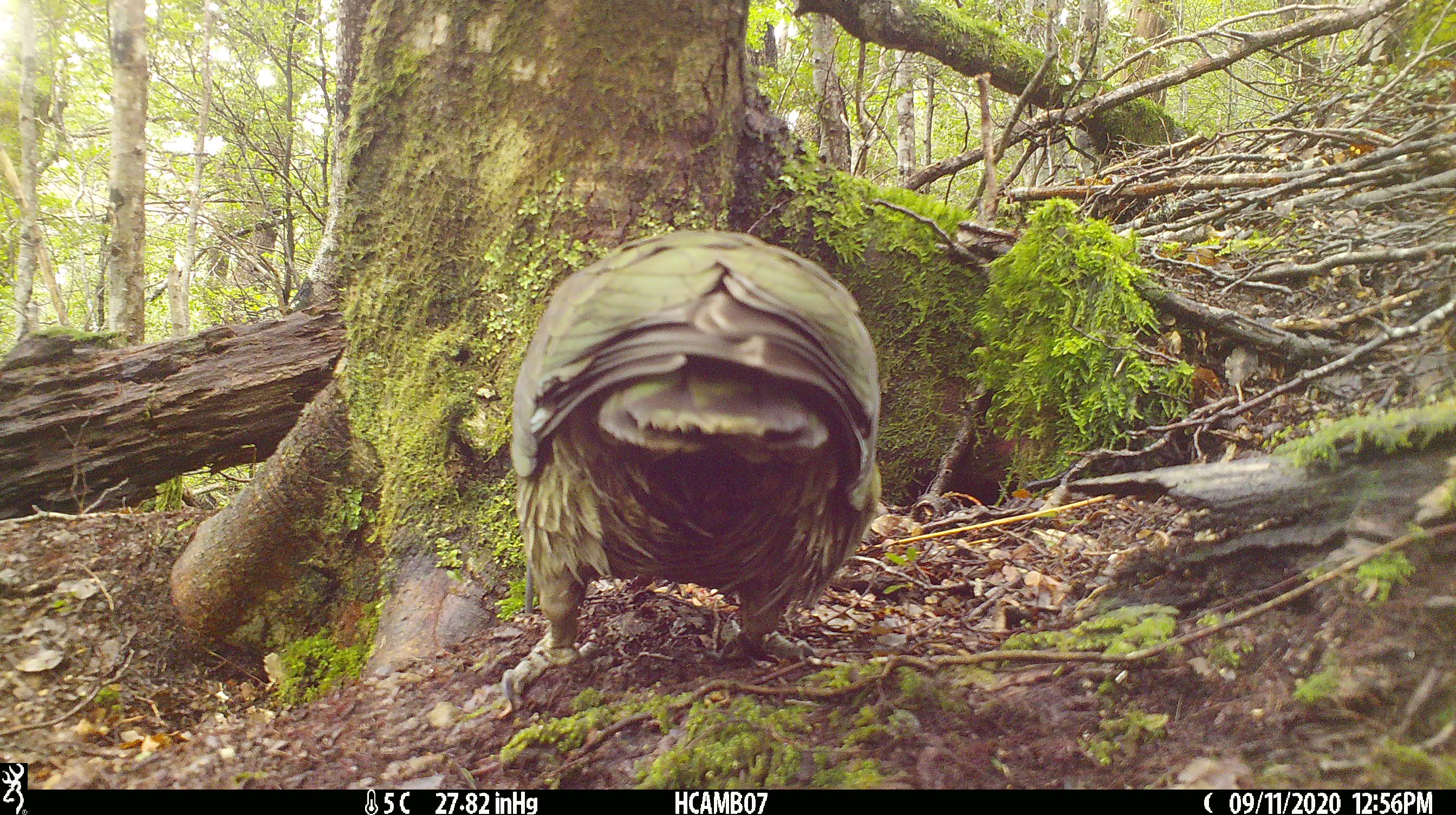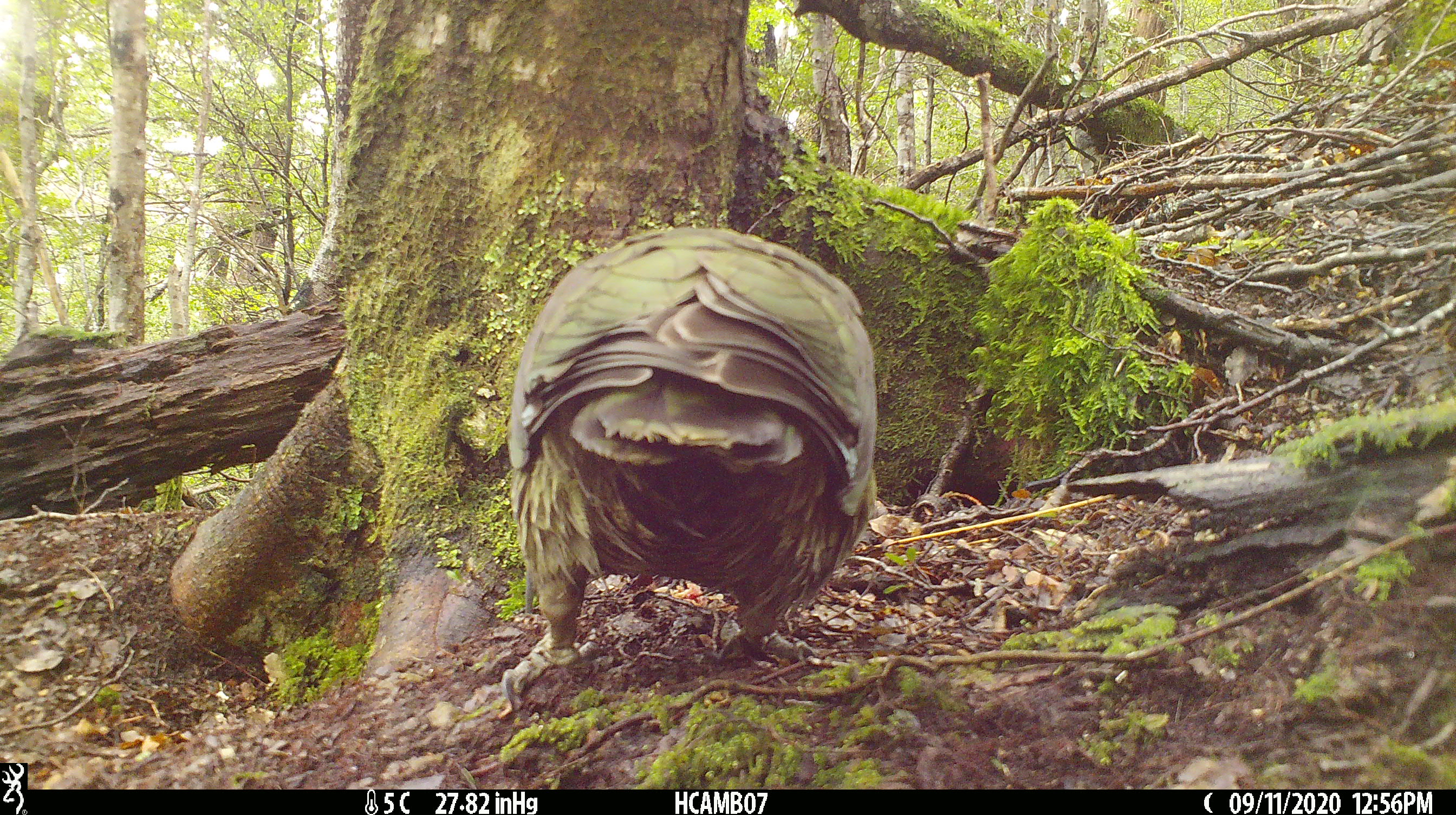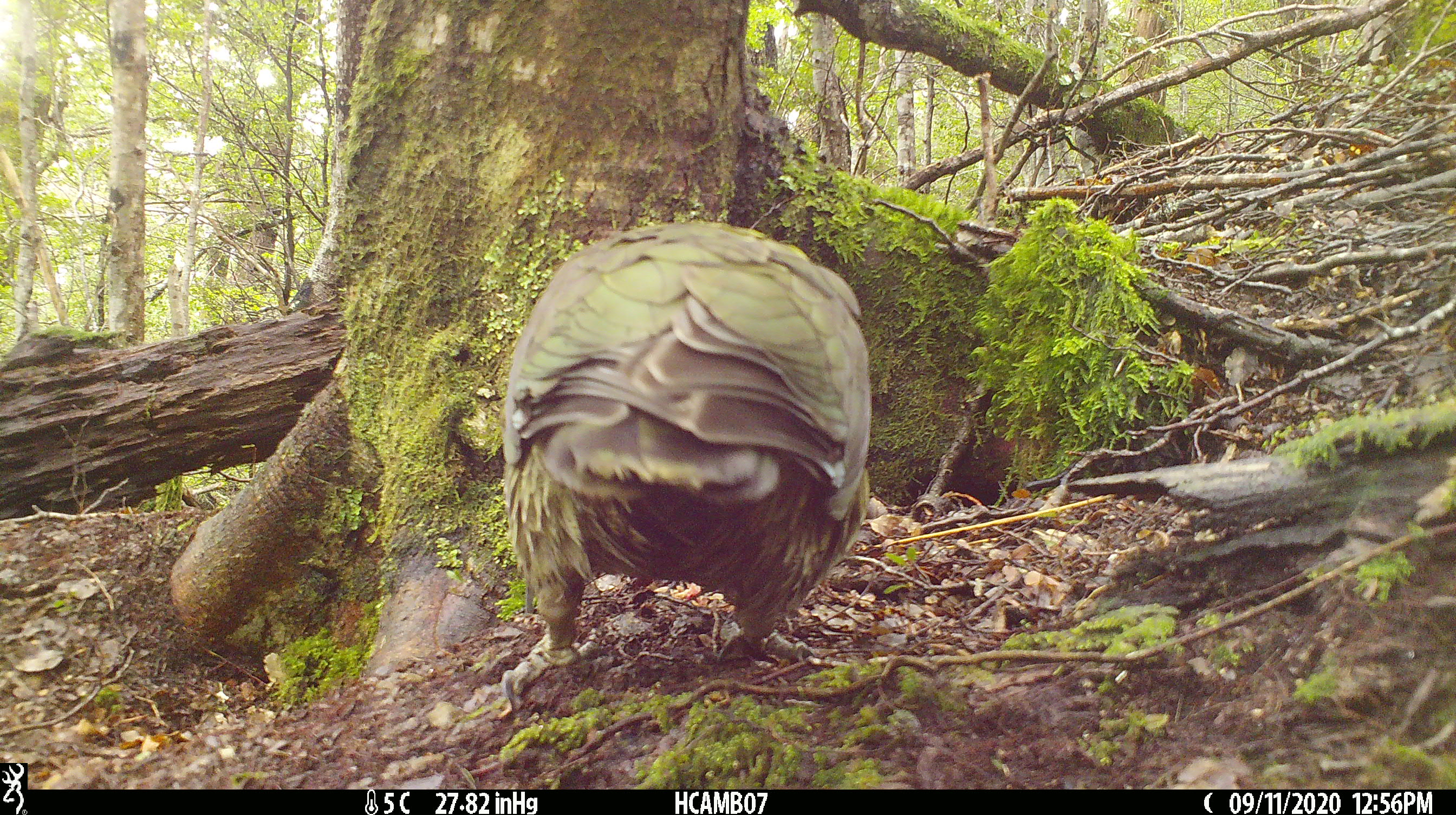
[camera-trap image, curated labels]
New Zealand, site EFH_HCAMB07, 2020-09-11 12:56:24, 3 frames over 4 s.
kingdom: Animalia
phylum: Chordata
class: Aves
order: Psittaciformes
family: Strigopidae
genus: Nestor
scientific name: Nestor notabilis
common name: kea